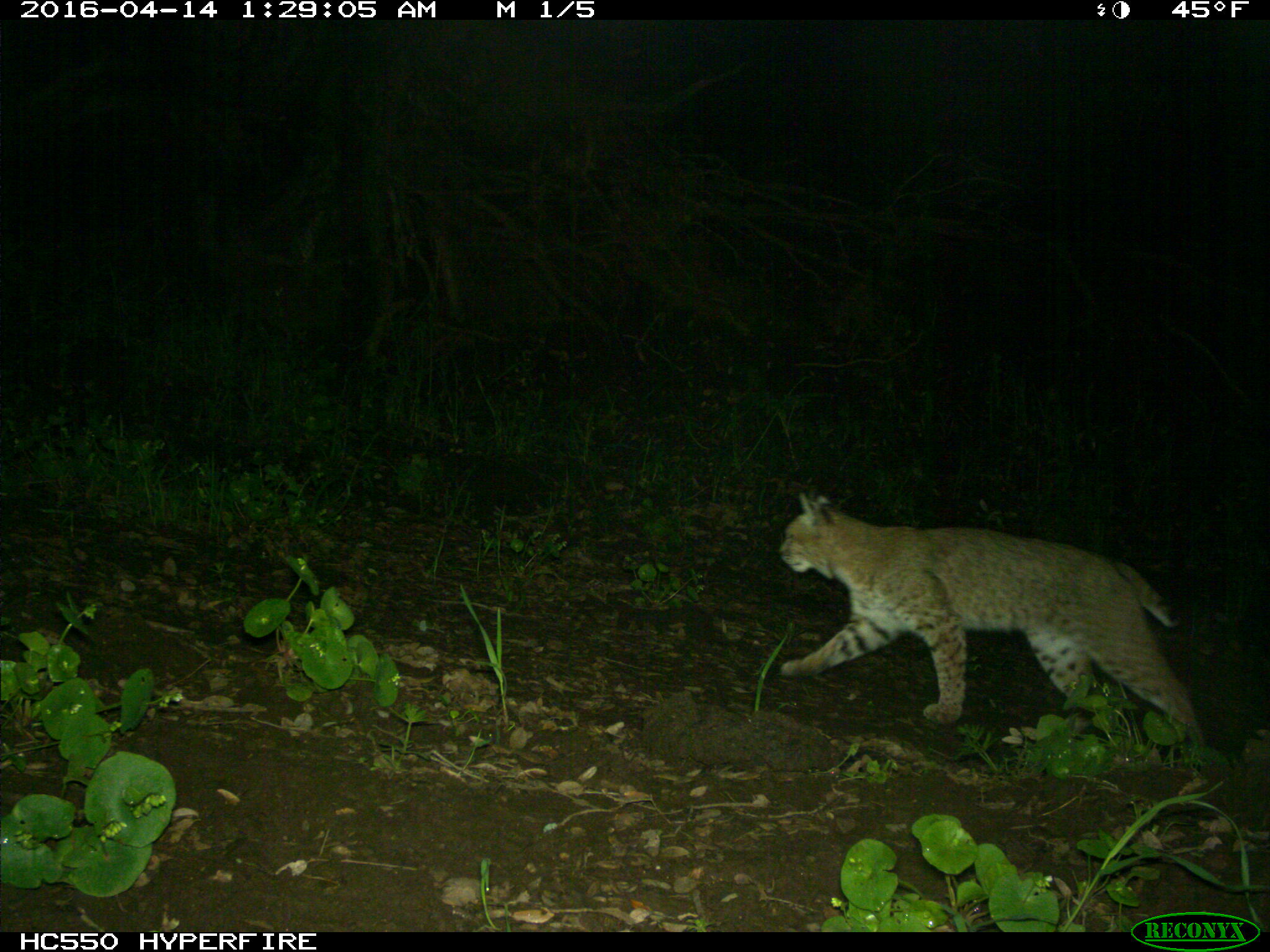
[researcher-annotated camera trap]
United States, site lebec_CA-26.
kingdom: Animalia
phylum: Chordata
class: Mammalia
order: Carnivora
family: Felidae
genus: Lynx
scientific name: Lynx rufus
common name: bobcat